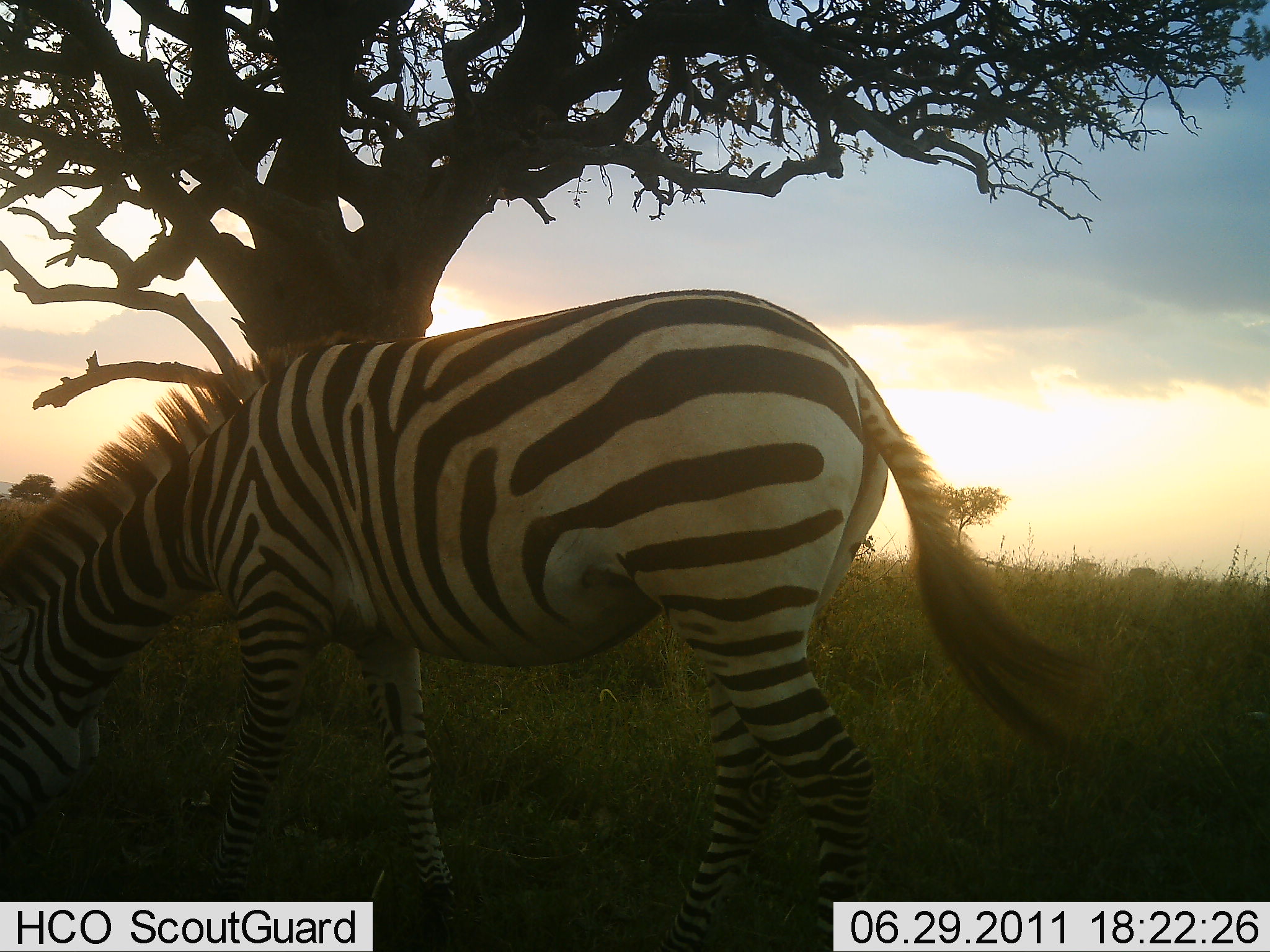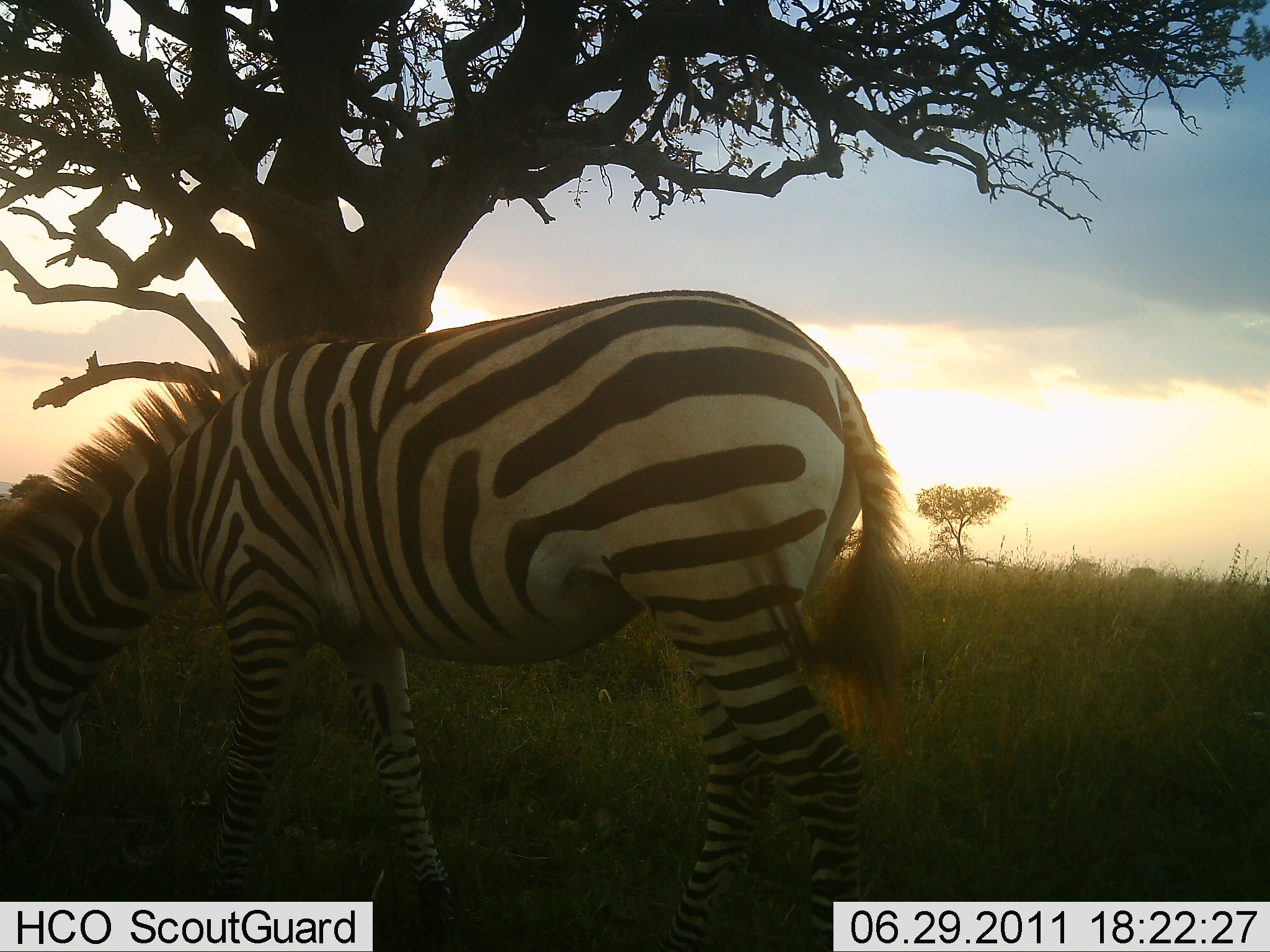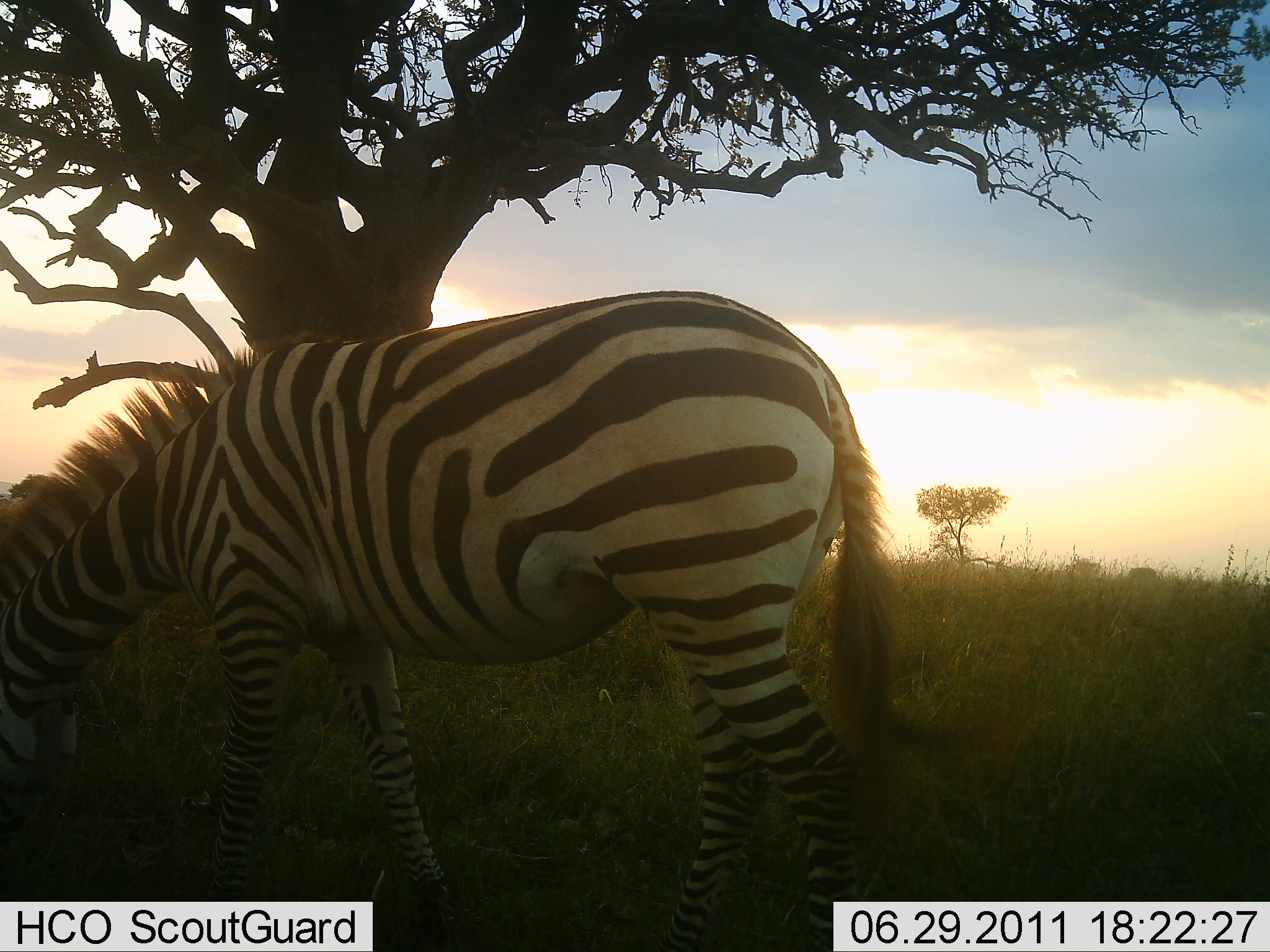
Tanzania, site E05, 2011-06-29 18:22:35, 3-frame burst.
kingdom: Animalia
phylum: Chordata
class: Mammalia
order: Perissodactyla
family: Equidae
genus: Equus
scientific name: Equus quagga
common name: plains zebra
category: zebra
Zebra (plains zebra) (Equus quagga), count 1. Behavior (volunteer vote fractions): standing 50%, resting 0%, moving 0%, interacting 0%. Young present (vote fraction): 0%. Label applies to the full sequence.